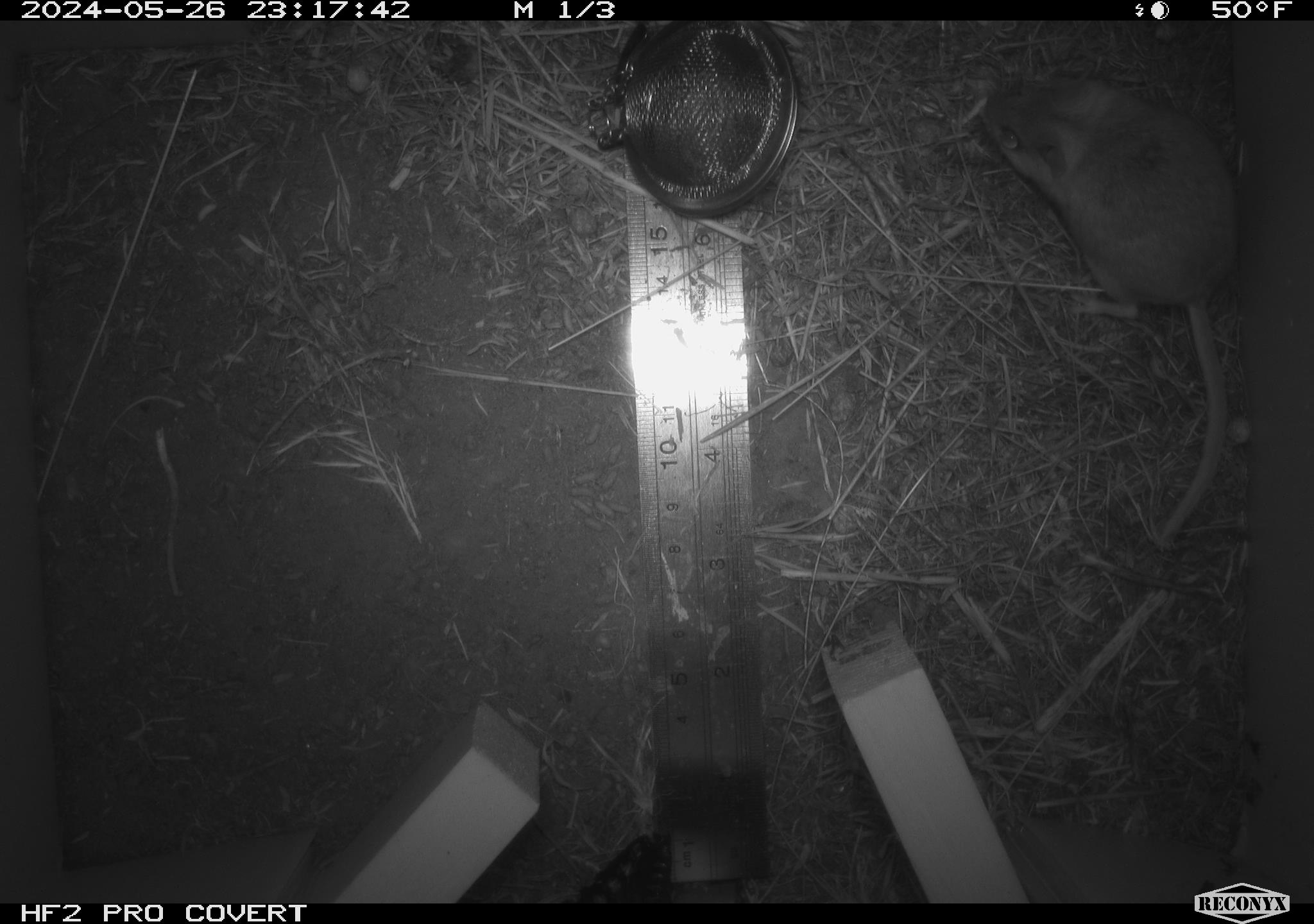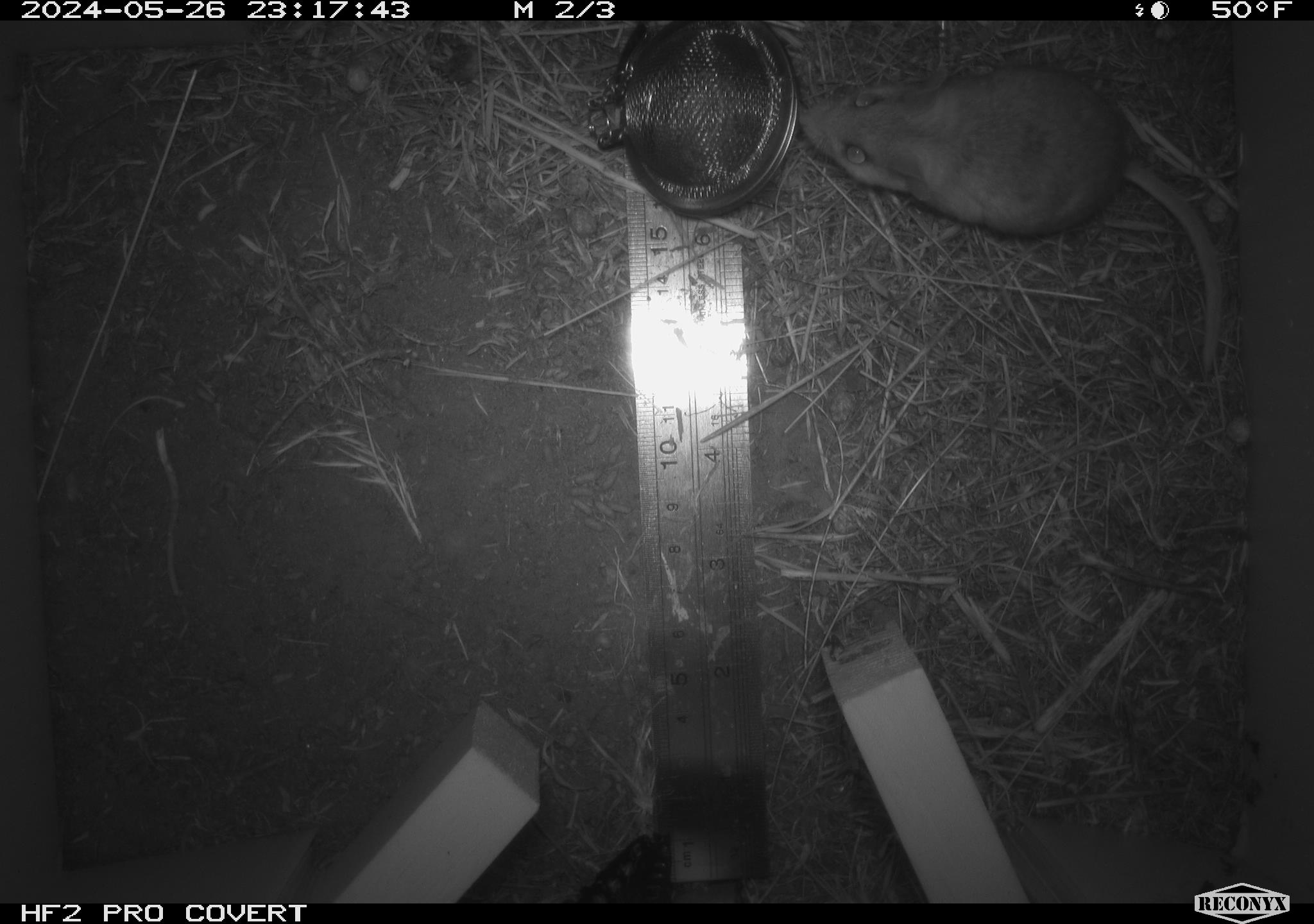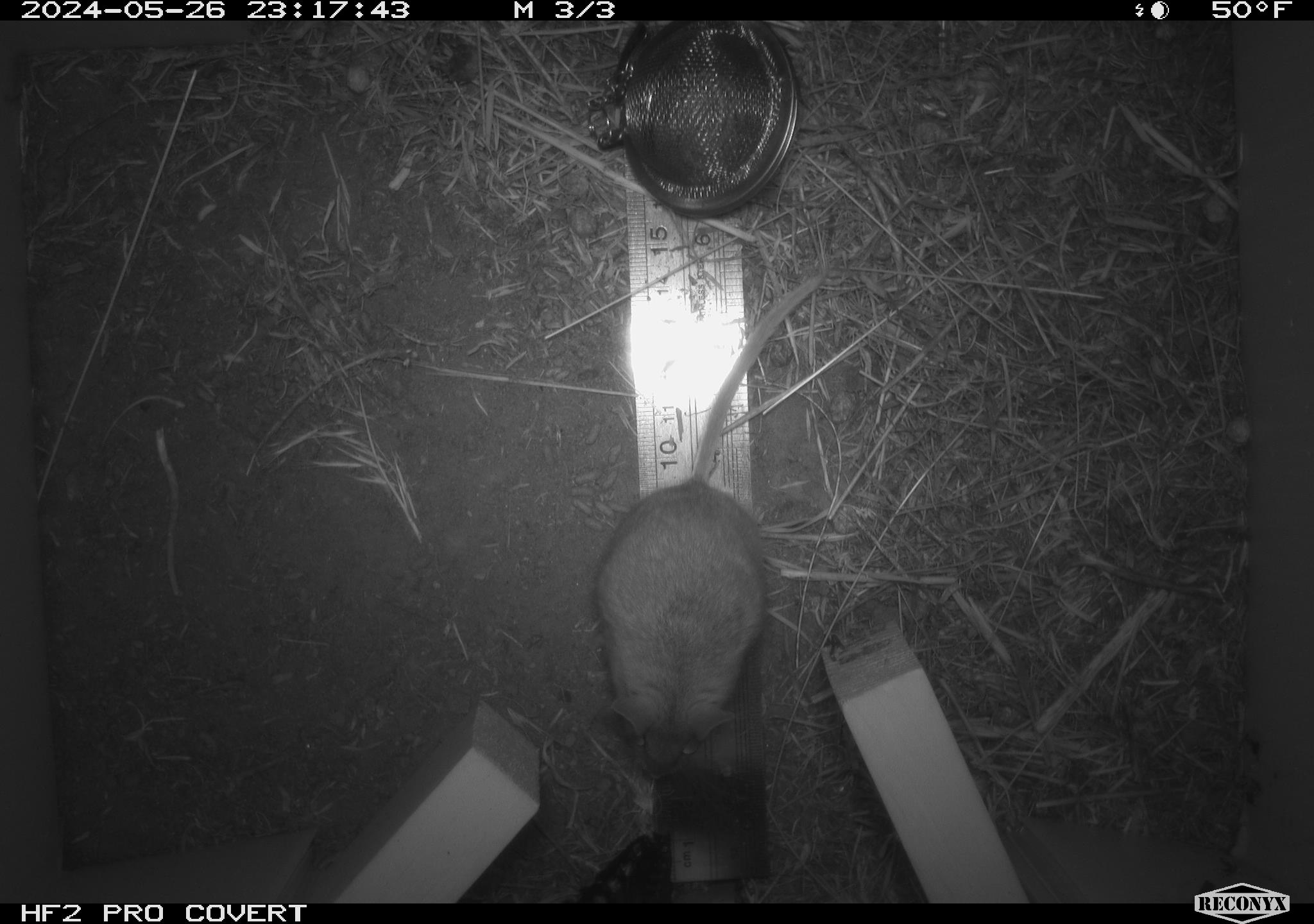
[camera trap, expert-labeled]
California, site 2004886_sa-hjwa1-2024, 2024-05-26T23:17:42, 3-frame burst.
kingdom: Animalia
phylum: Chordata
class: Mammalia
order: Rodentia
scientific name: Rodentia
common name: rodent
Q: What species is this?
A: Rodent (Rodentia).